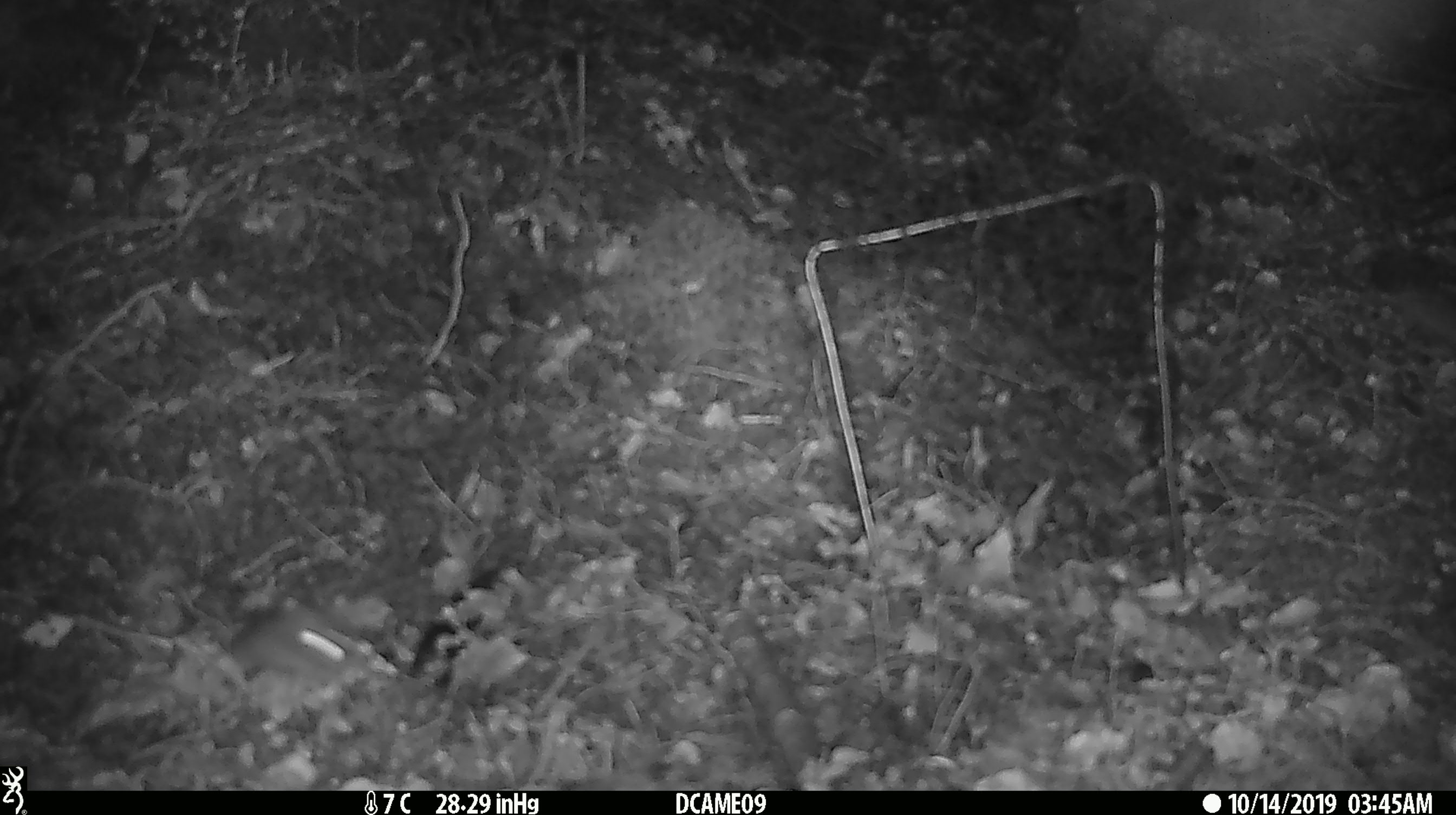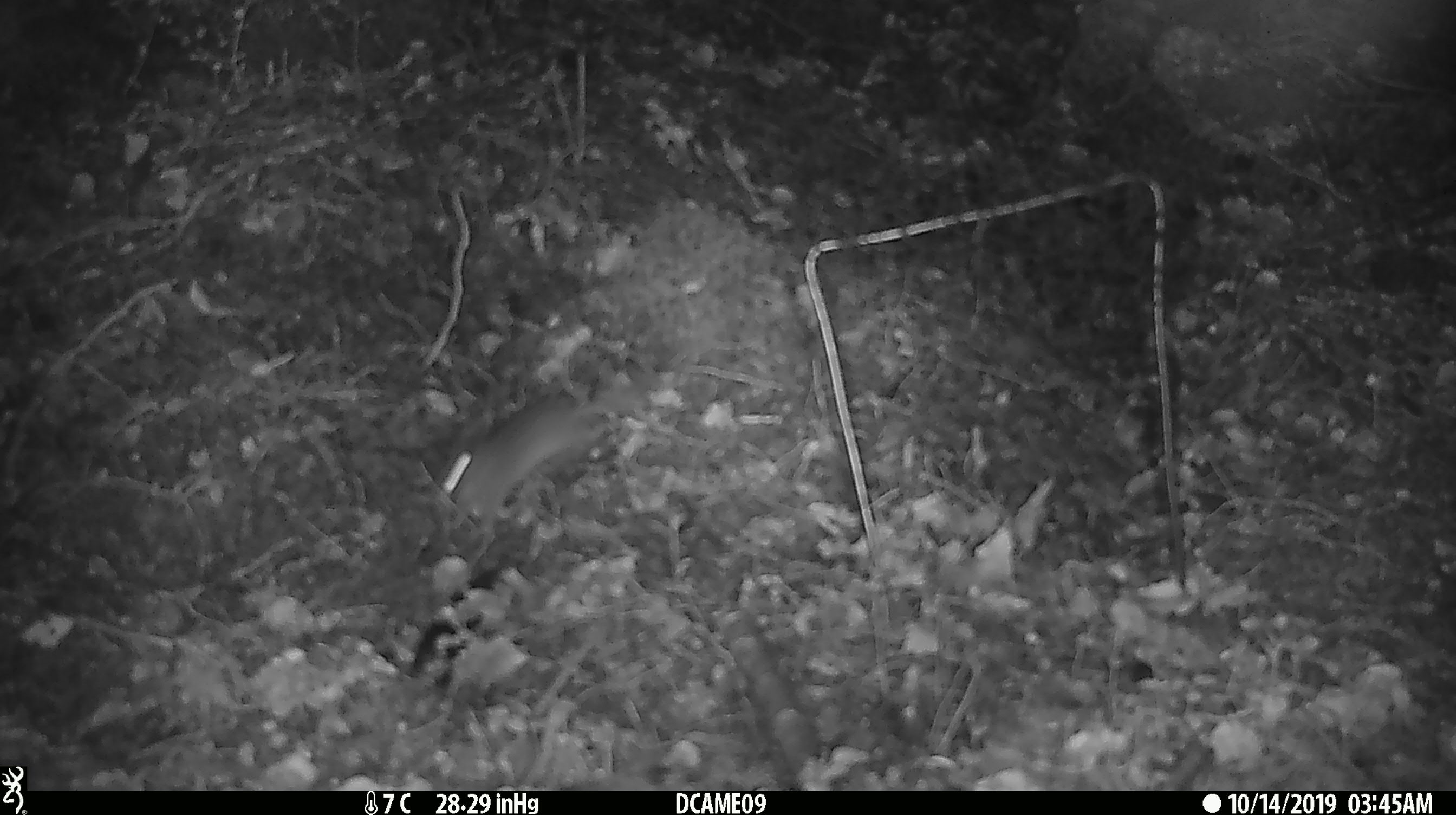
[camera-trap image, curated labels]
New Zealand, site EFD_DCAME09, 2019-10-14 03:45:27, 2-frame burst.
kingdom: Animalia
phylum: Chordata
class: Mammalia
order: Rodentia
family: Muridae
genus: Mus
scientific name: Mus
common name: mouse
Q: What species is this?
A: Mouse (Mus).